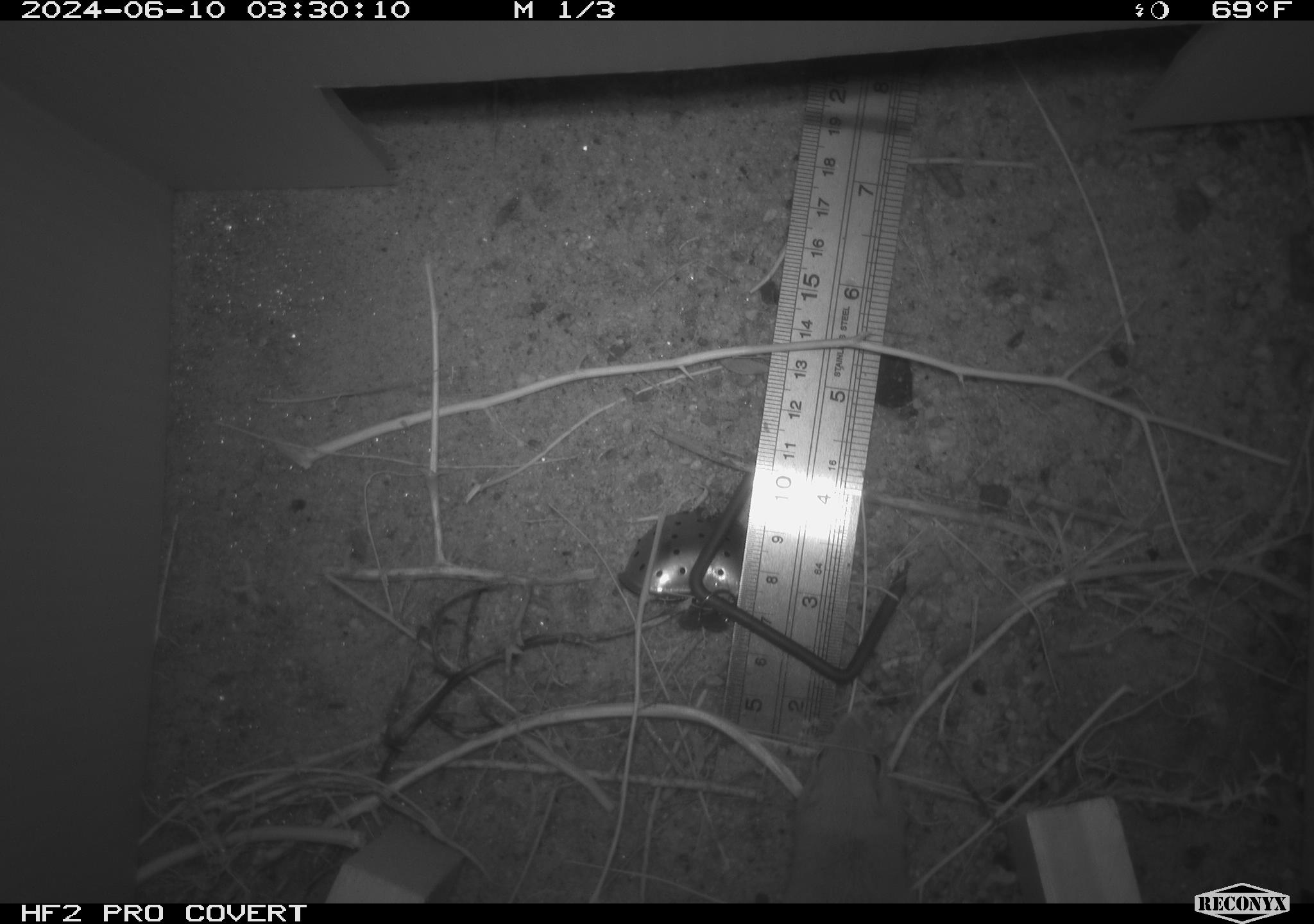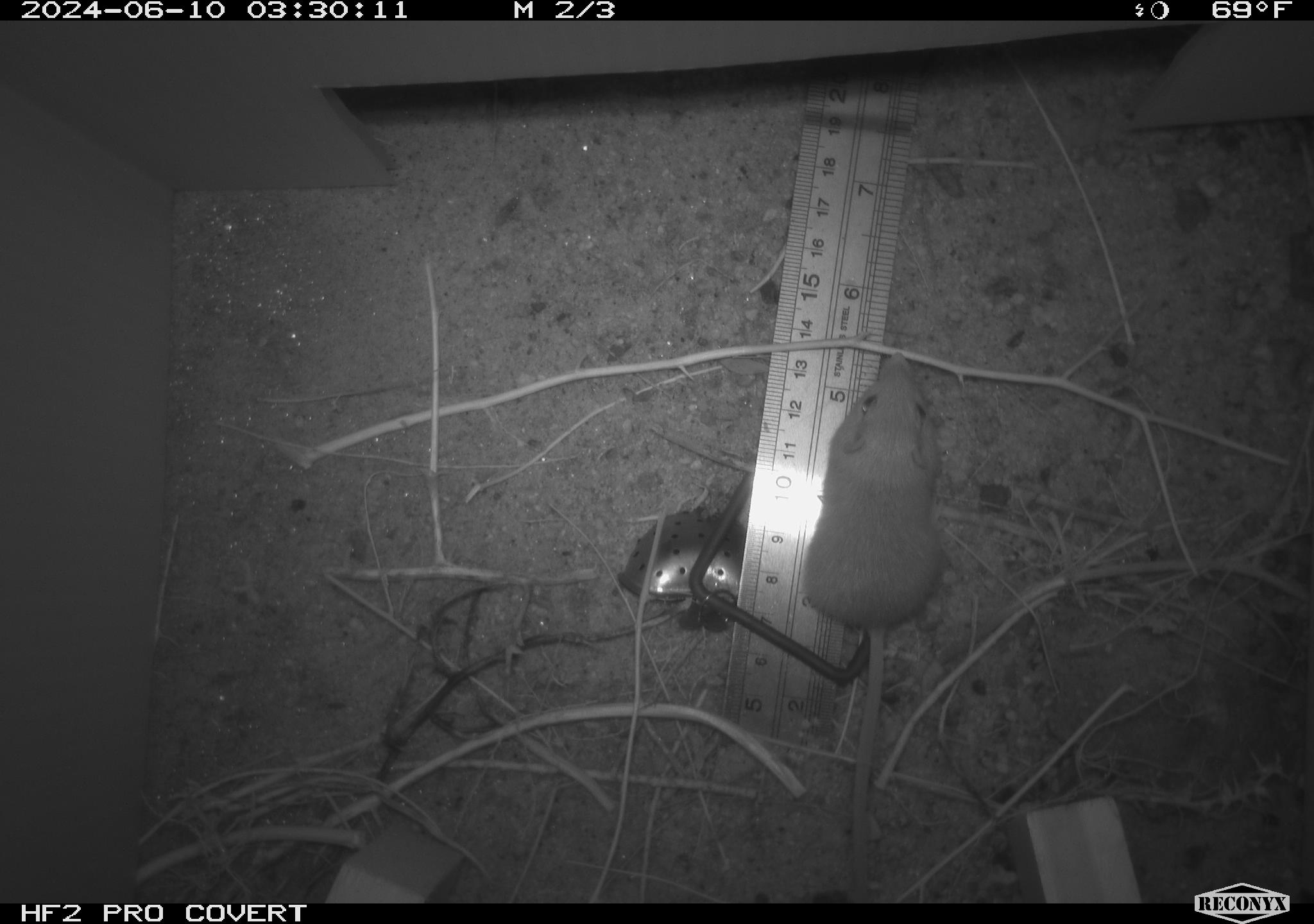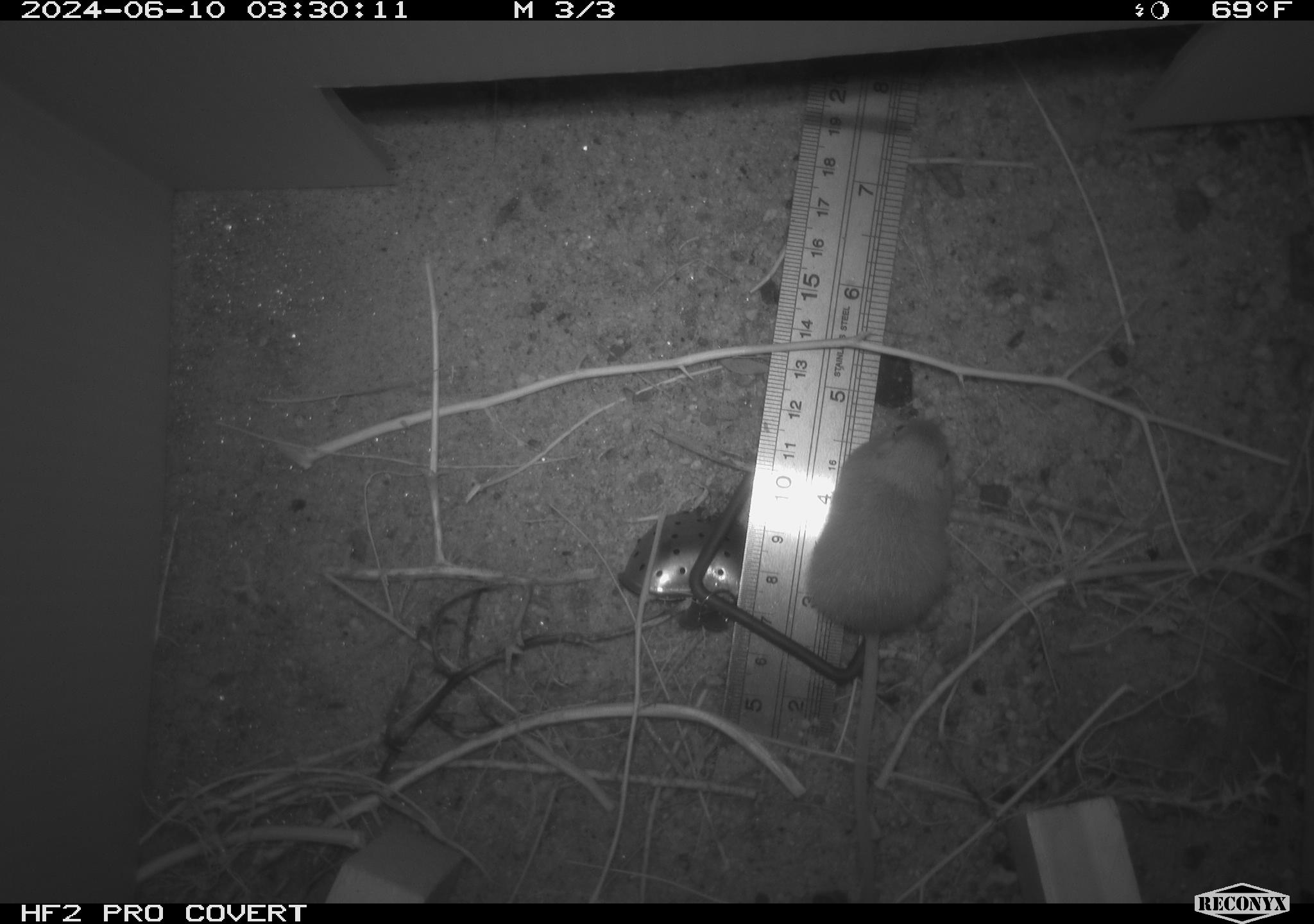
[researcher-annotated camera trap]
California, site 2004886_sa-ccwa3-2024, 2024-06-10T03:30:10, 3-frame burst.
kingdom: Animalia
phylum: Chordata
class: Mammalia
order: Rodentia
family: Heteromyidae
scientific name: Heteromyidae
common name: kangaroo rats and pocket mice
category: heteromyidae family